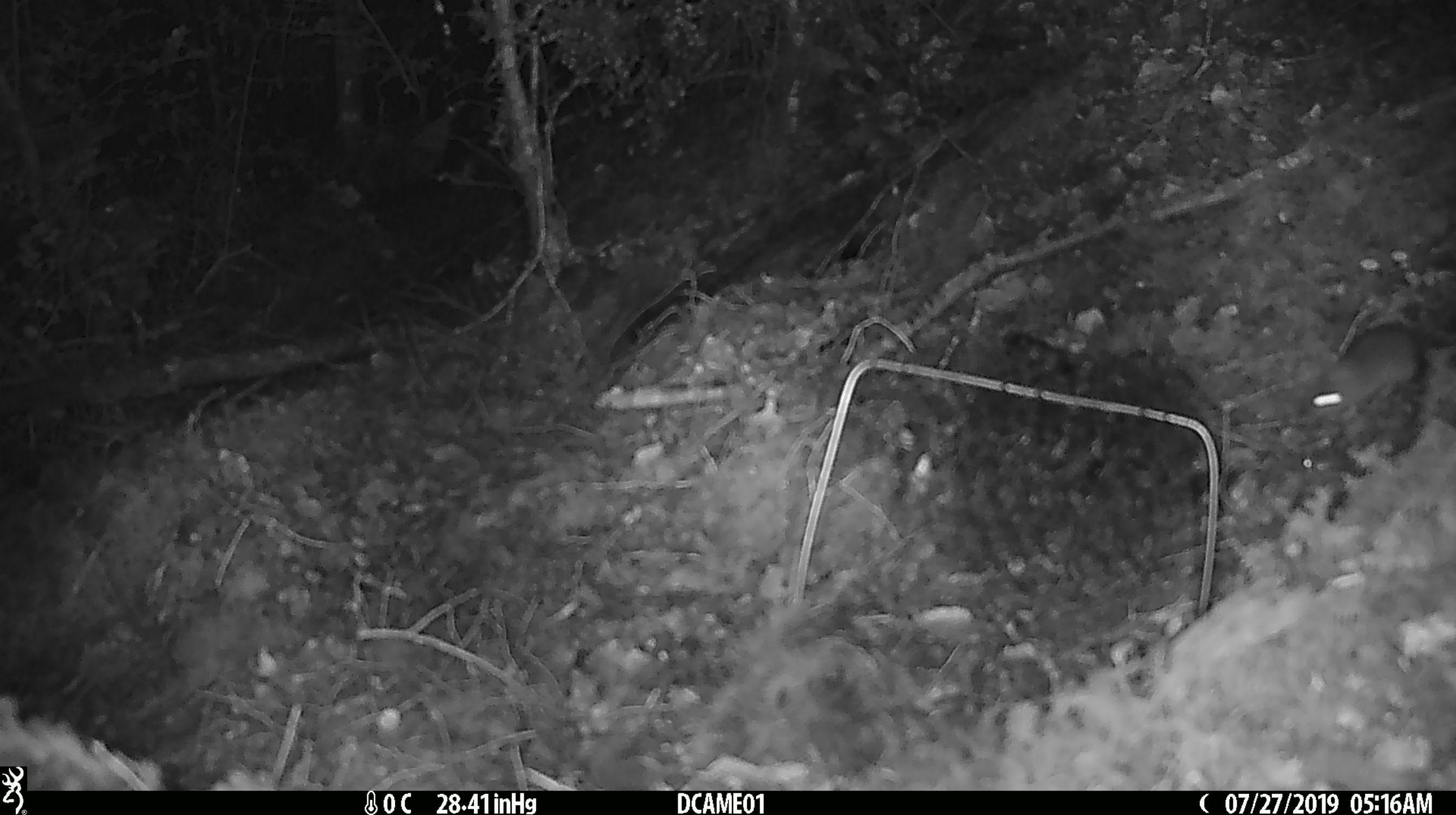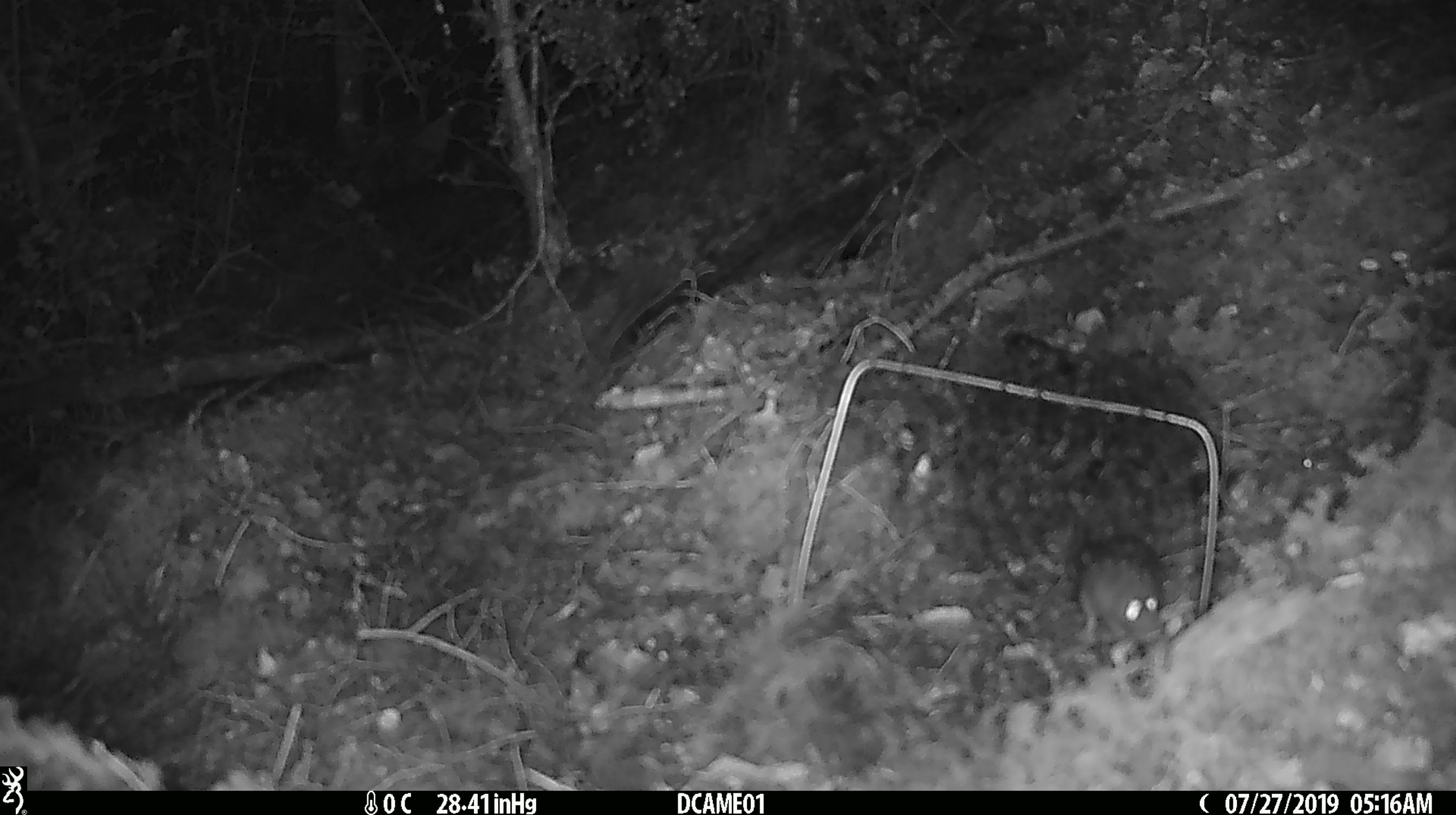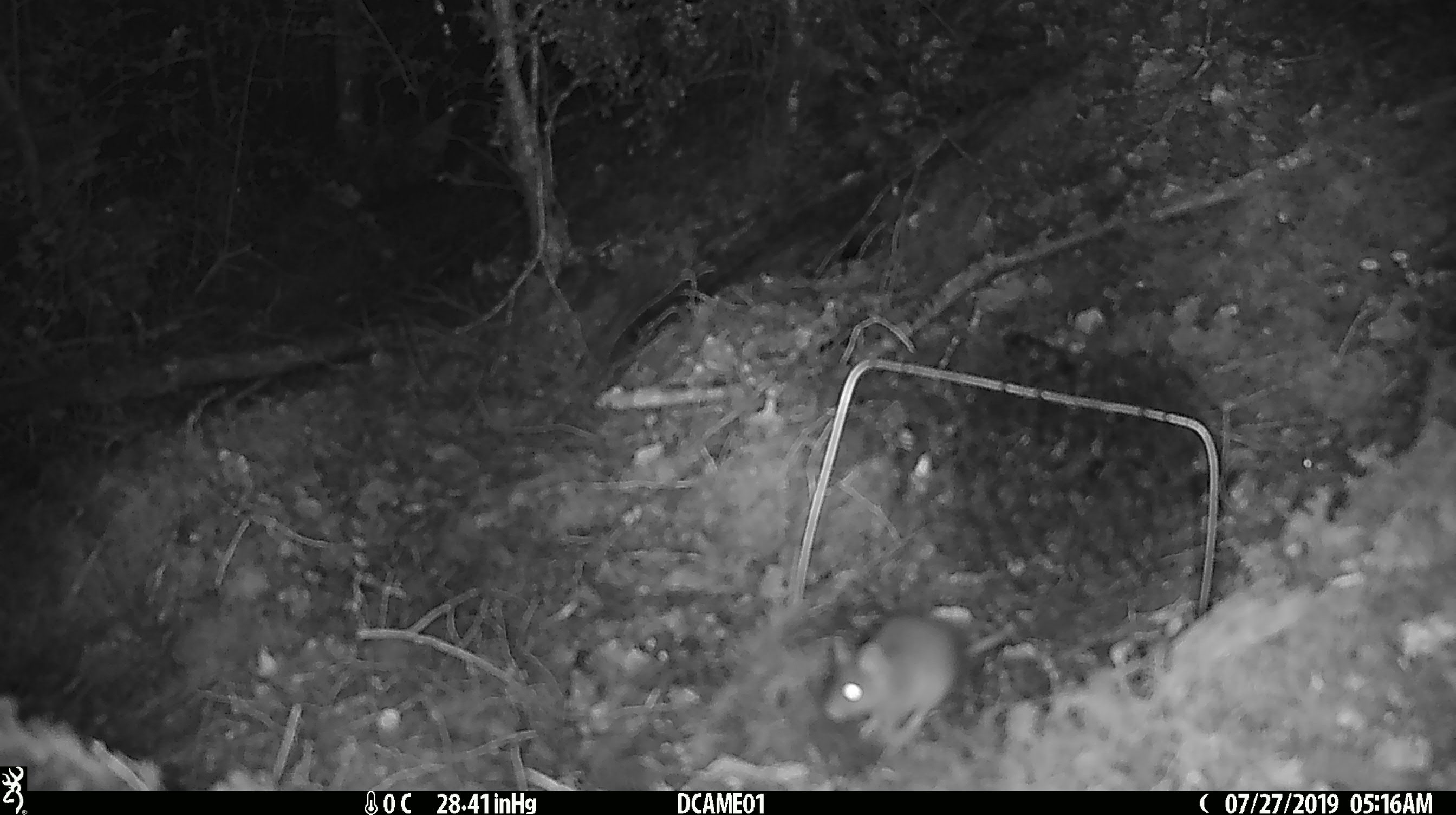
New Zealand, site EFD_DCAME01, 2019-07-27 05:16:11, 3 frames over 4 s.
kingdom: Animalia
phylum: Chordata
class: Mammalia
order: Rodentia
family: Muridae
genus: Mus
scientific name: Mus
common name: mouse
Mouse (Mus).